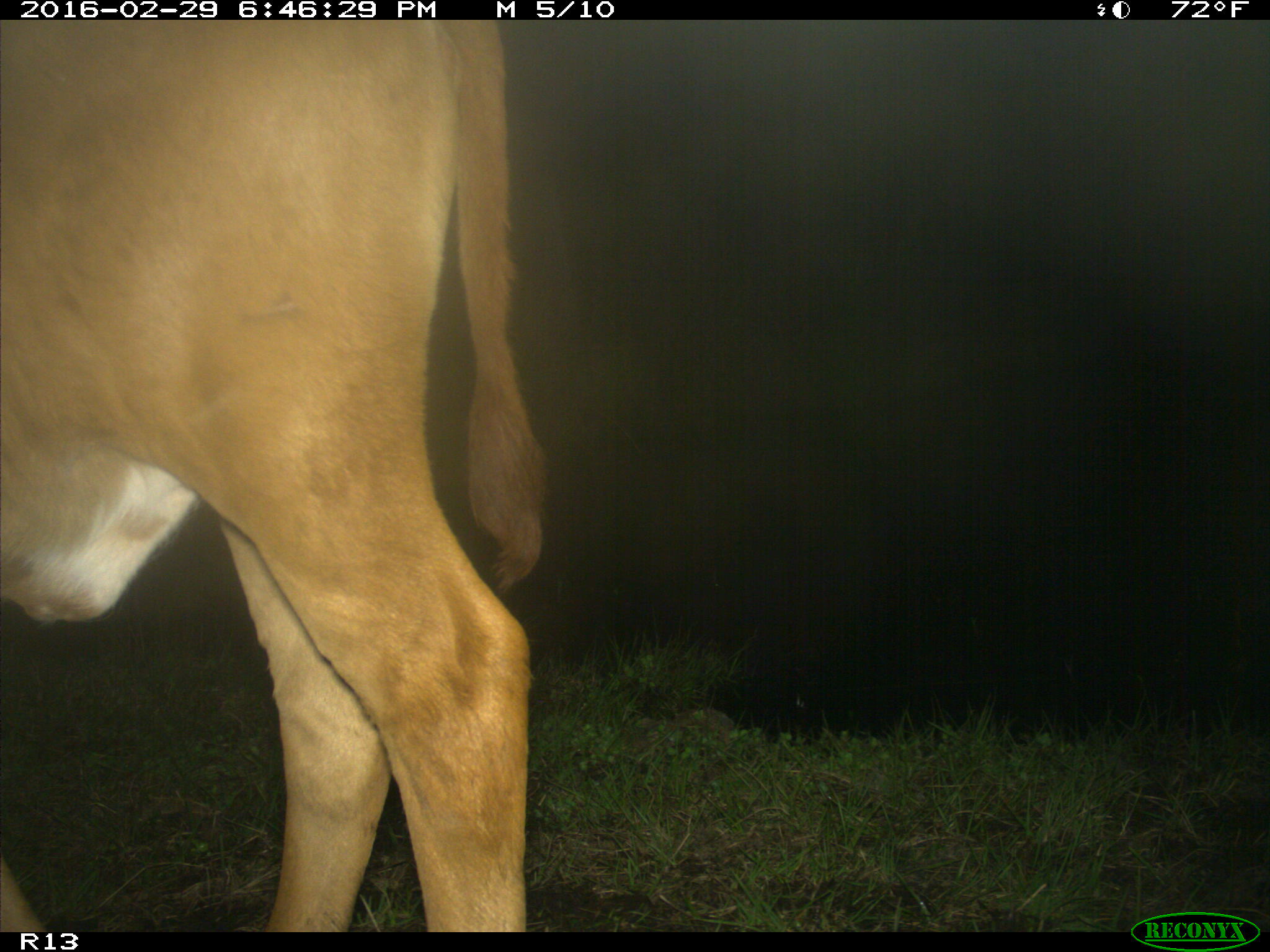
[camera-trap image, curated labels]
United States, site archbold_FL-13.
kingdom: Animalia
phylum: Chordata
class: Mammalia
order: Artiodactyla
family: Bovidae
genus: Bos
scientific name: Bos taurus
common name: domestic cow